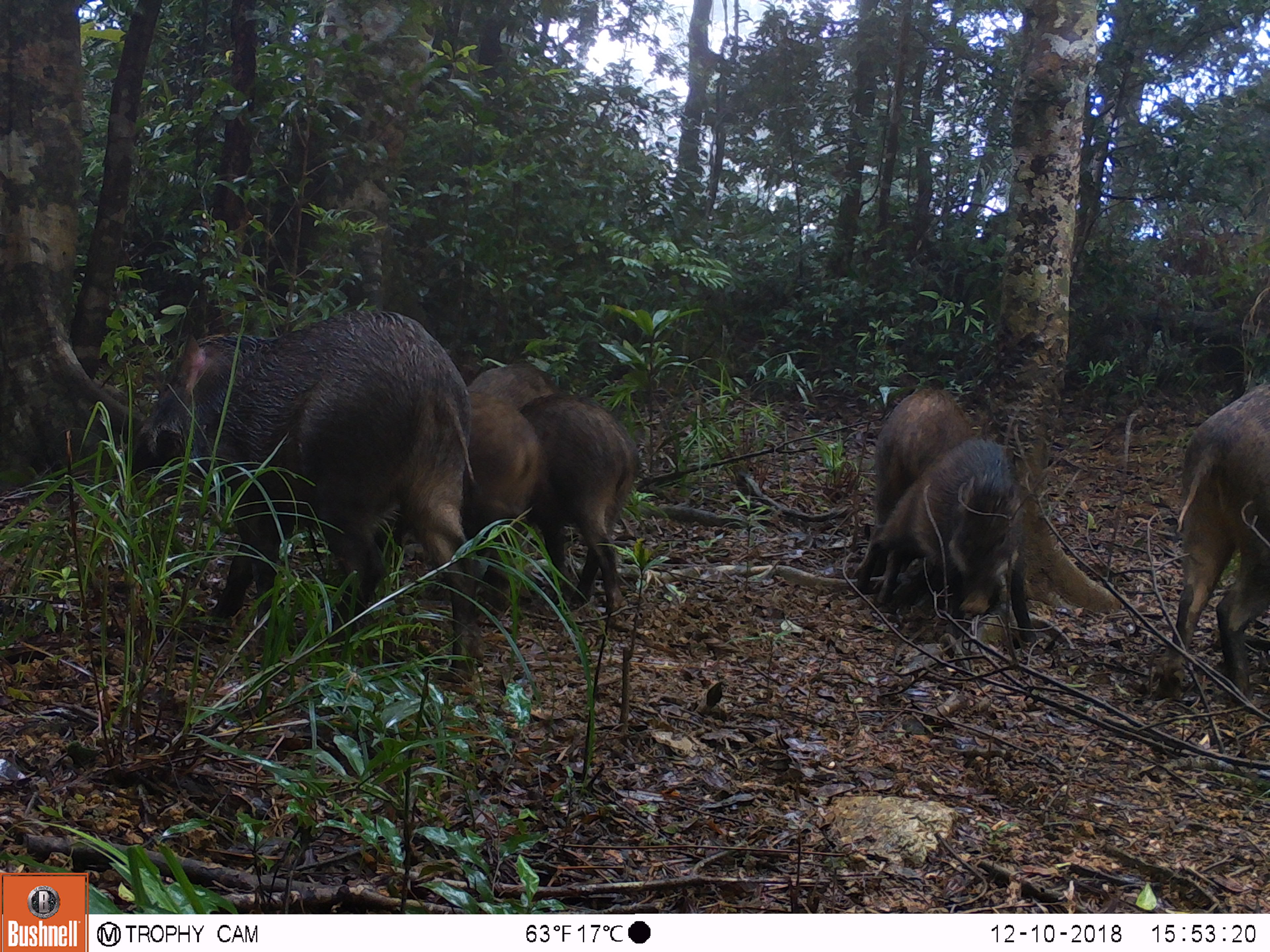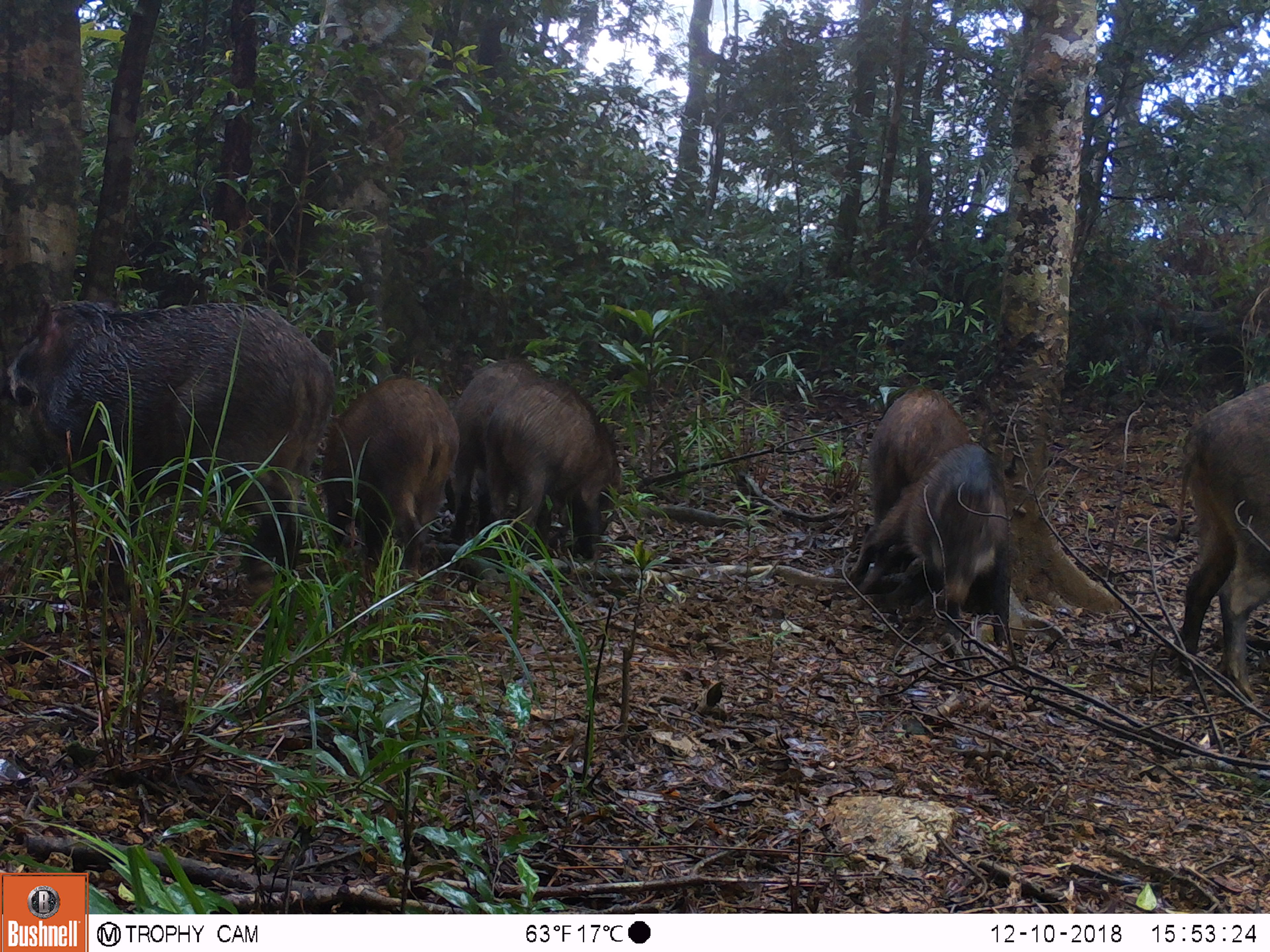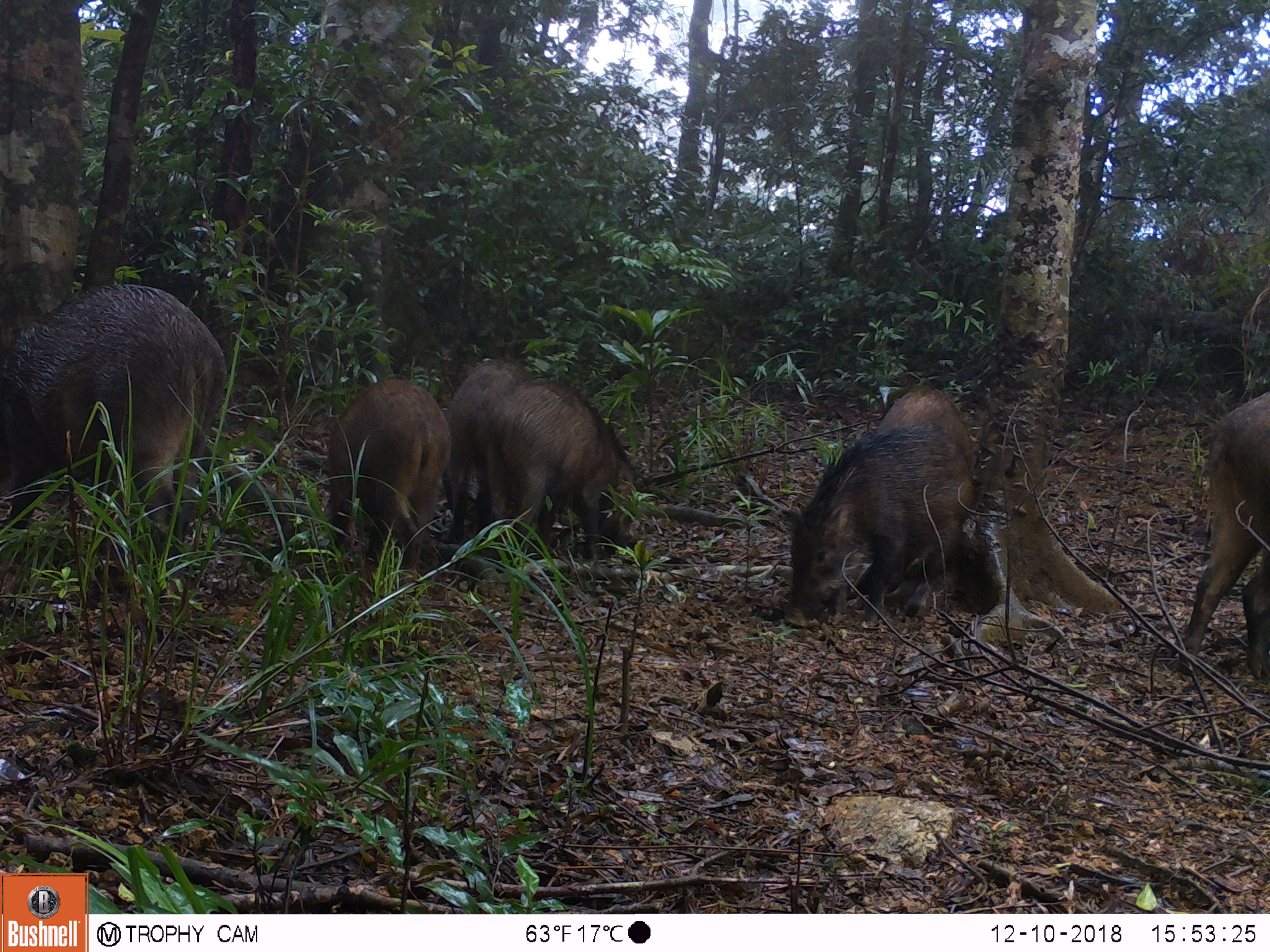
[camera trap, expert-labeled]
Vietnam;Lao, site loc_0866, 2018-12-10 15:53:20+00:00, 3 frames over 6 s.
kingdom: Animalia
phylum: Chordata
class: Mammalia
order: Artiodactyla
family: Suidae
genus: Sus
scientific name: Sus scrofa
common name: eurasian wild pig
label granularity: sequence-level